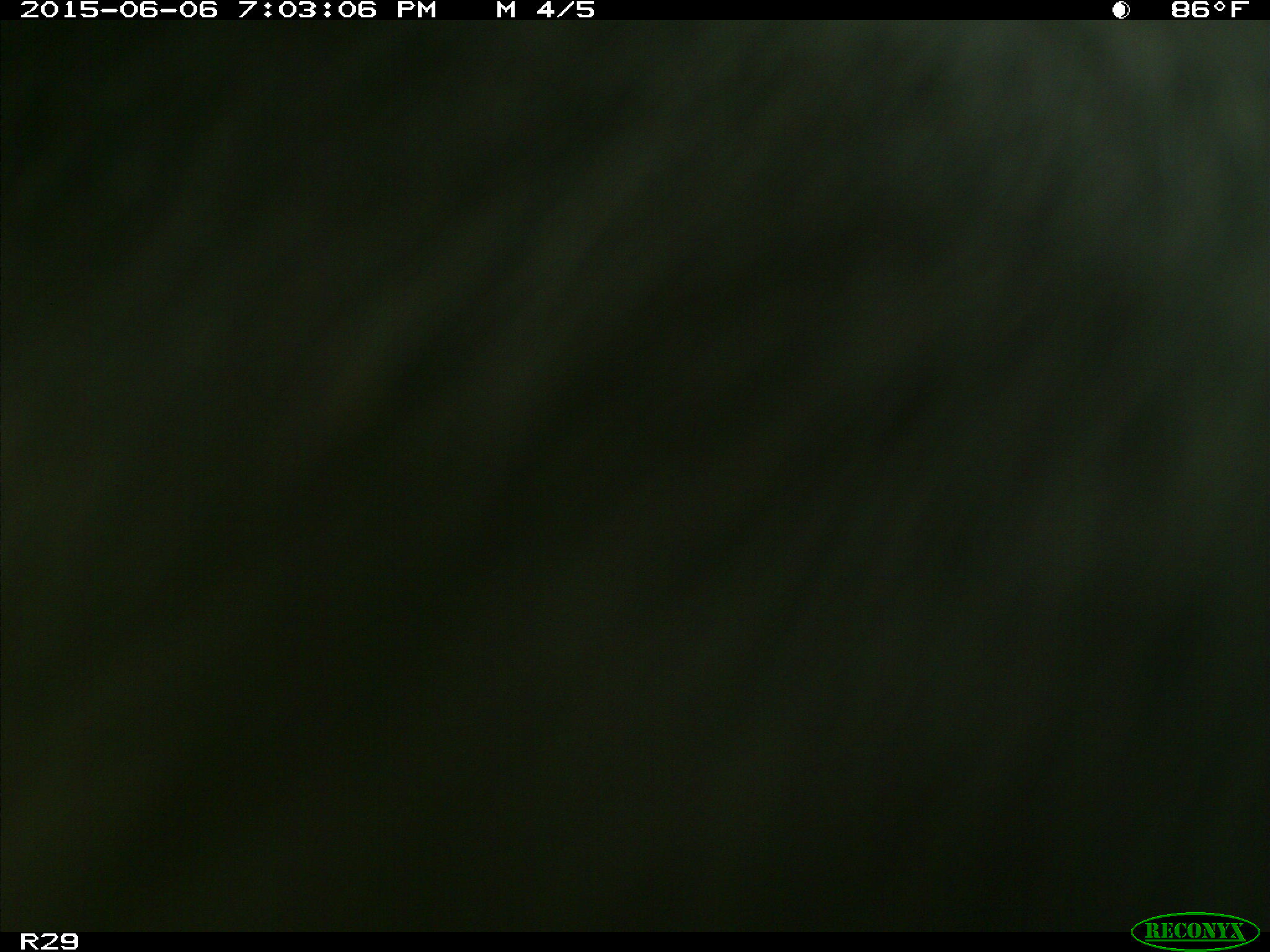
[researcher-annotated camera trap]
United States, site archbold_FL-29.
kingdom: Animalia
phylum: Chordata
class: Mammalia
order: Artiodactyla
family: Bovidae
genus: Bos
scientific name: Bos taurus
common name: domestic cow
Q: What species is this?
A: Bos taurus (domestic cow).